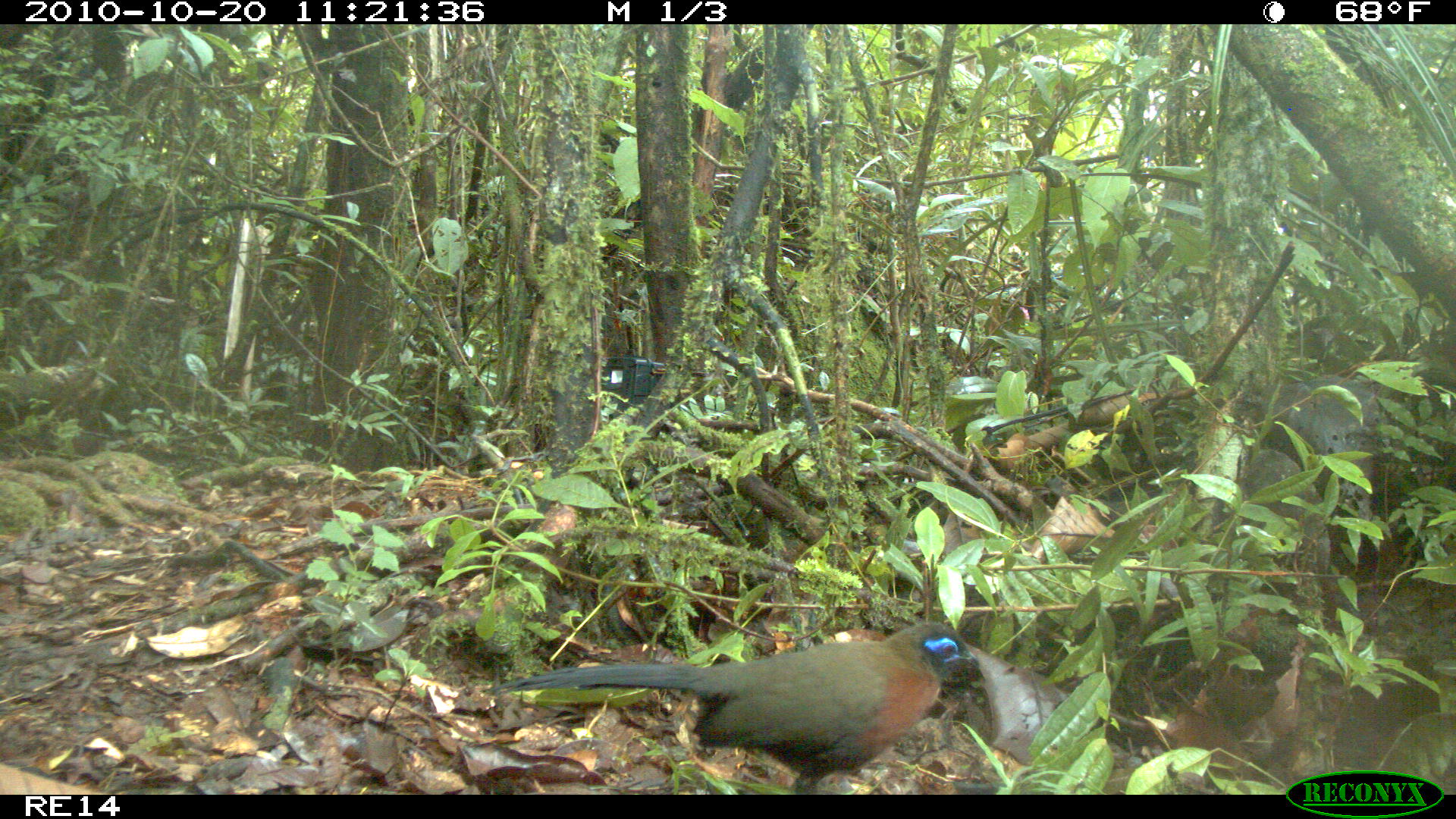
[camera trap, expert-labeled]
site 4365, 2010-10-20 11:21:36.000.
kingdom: Animalia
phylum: Chordata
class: Aves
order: Cuculiformes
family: Cuculidae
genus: Coua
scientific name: Coua serriana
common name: red-breasted coua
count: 1